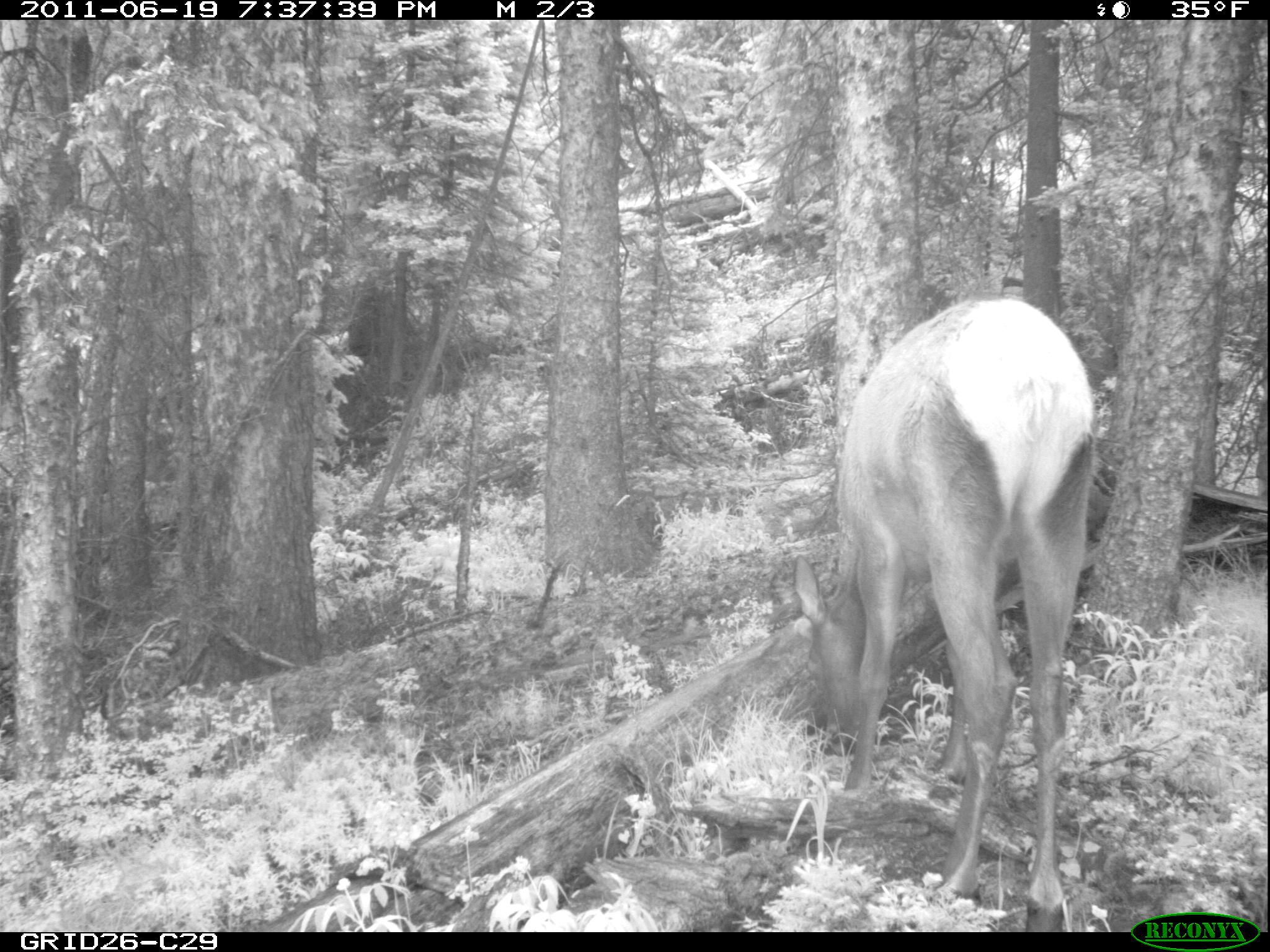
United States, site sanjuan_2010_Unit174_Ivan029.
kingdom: Animalia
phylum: Chordata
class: Mammalia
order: Artiodactyla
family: Cervidae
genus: Cervus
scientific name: Cervus elaphus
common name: red deer